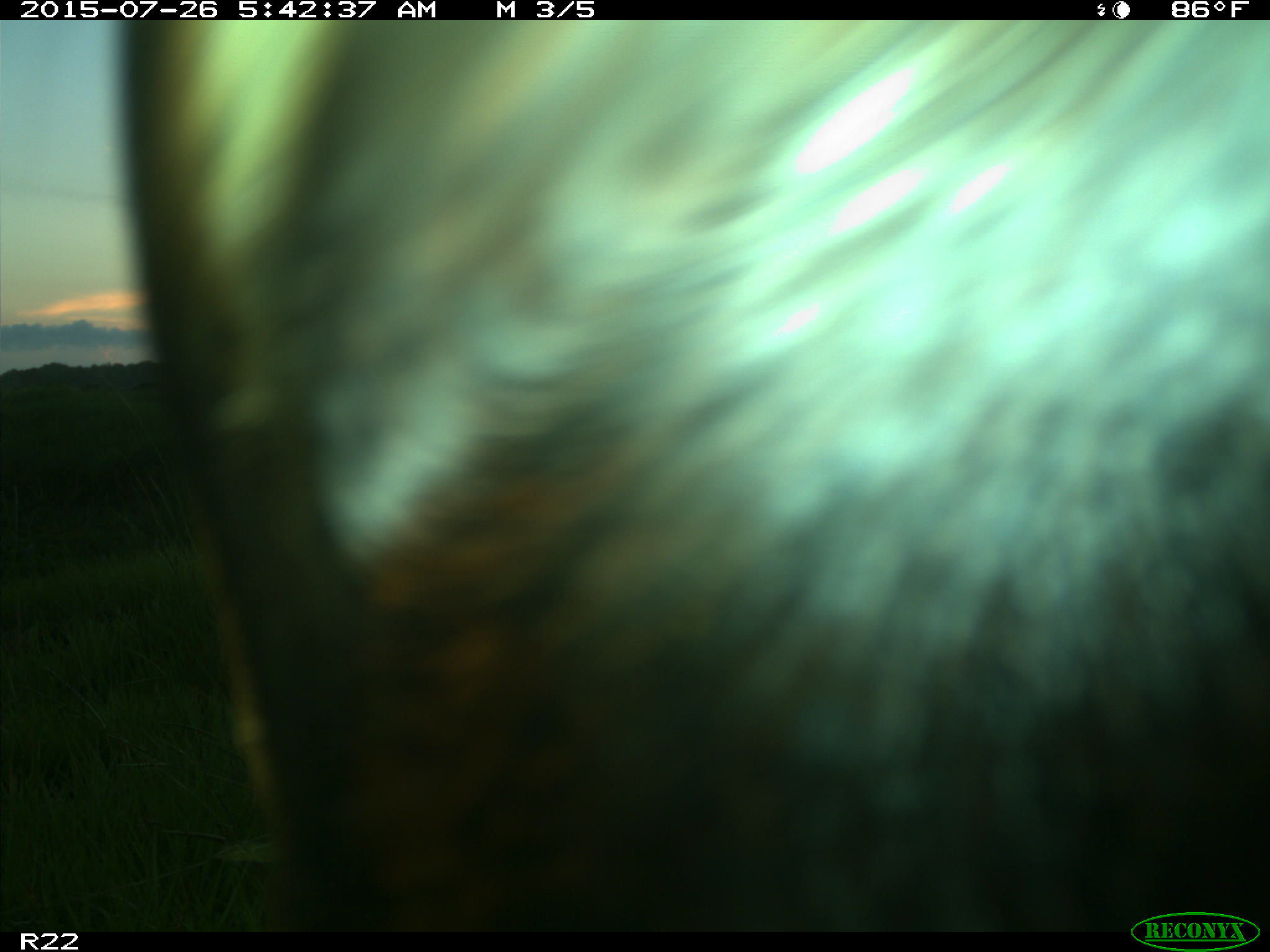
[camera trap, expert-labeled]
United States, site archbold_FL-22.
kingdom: Animalia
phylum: Chordata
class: Mammalia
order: Artiodactyla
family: Bovidae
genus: Bos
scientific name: Bos taurus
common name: domestic cow